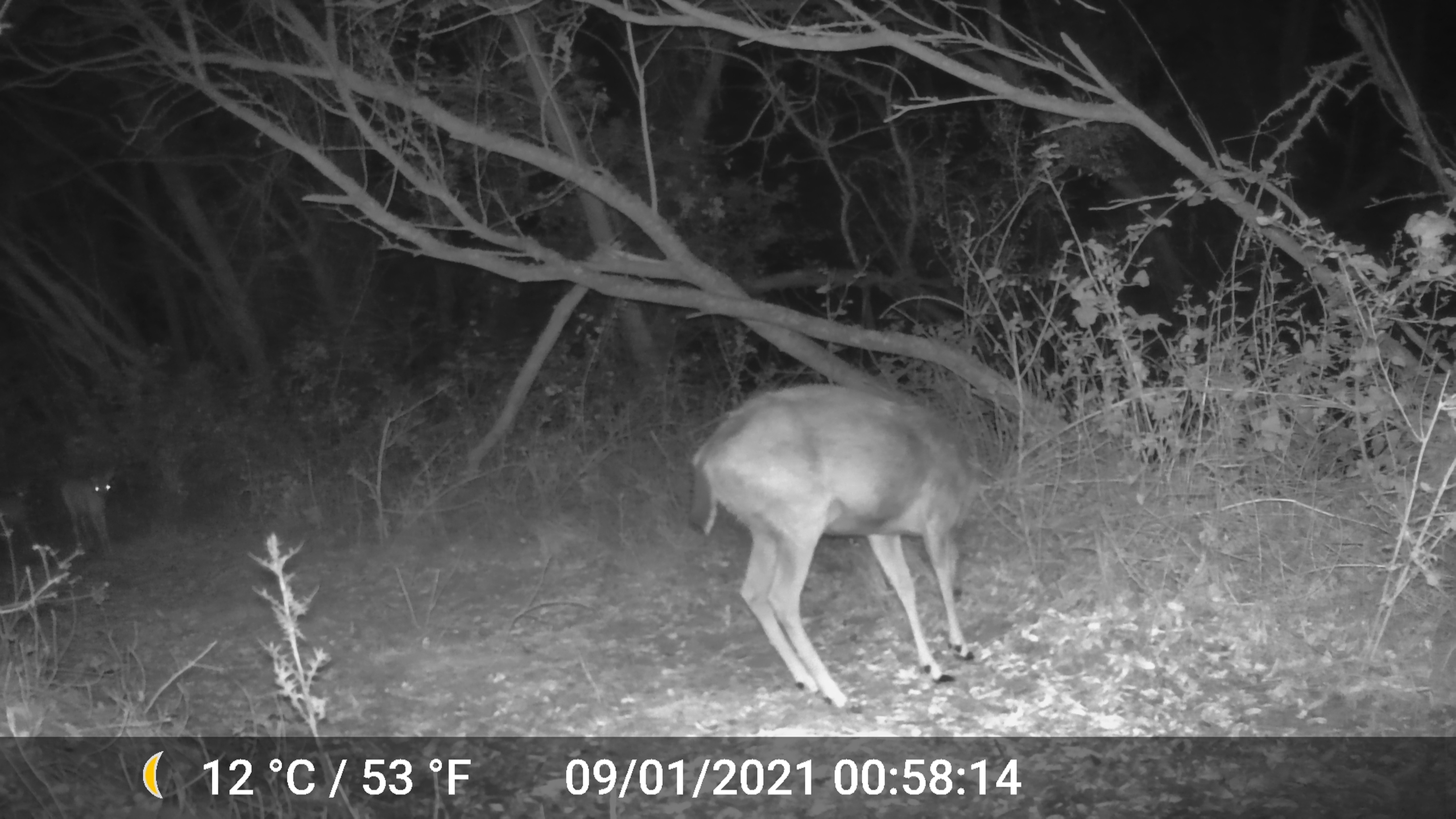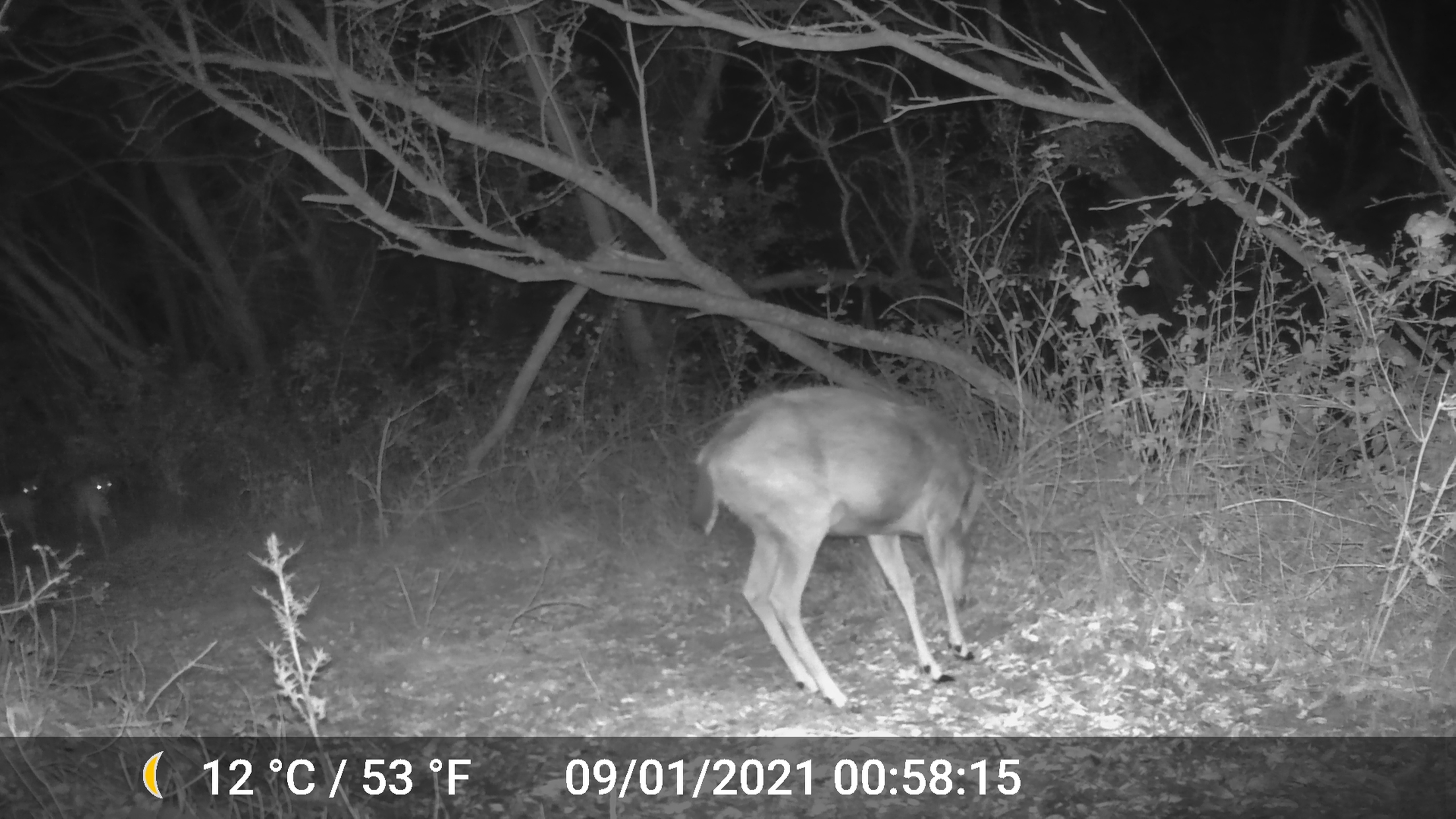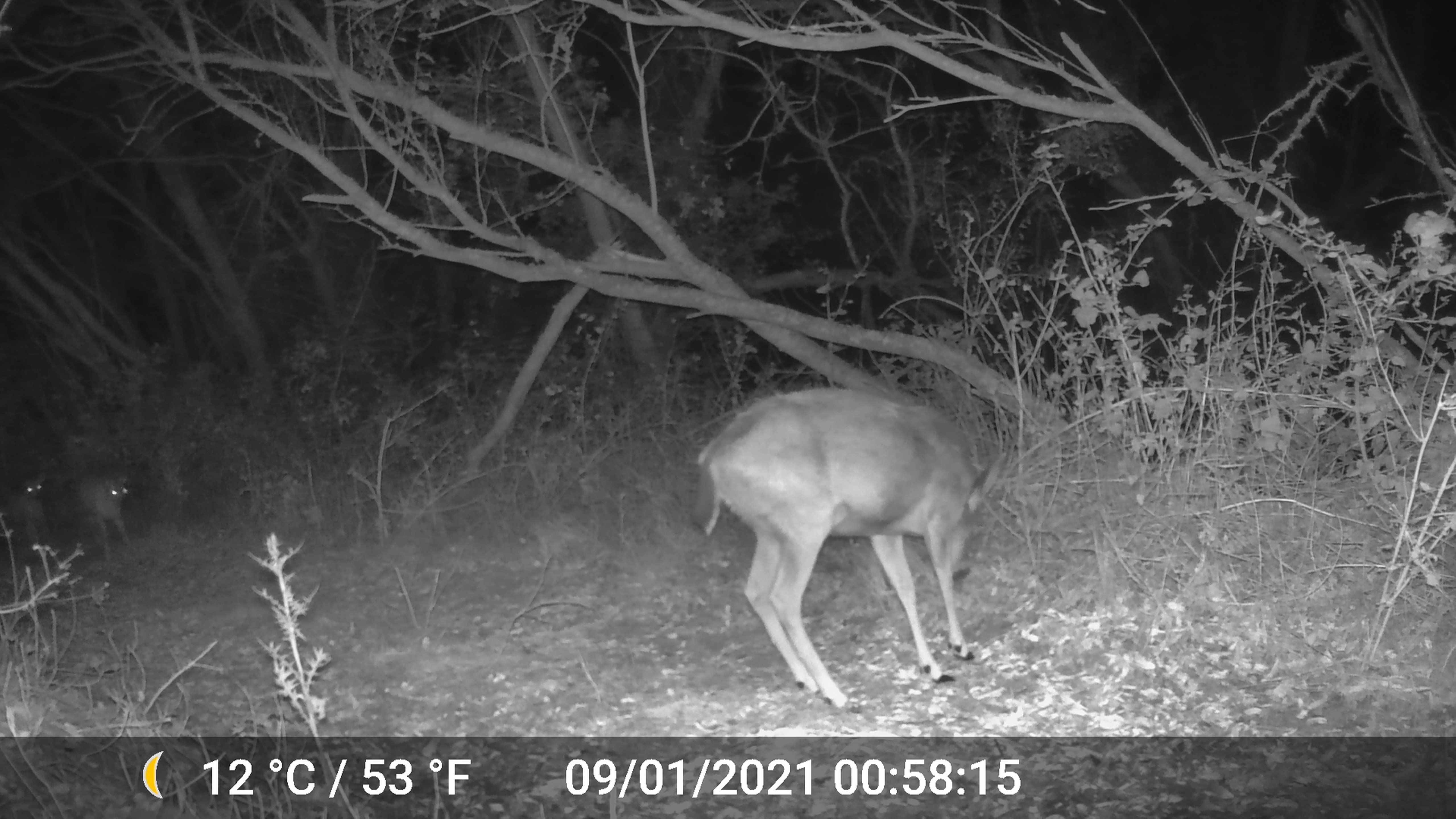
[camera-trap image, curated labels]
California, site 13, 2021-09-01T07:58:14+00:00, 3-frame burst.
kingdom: Animalia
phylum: Chordata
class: Mammalia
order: Artiodactyla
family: Cervidae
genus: Odocoileus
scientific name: Odocoileus hemionus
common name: mule deer